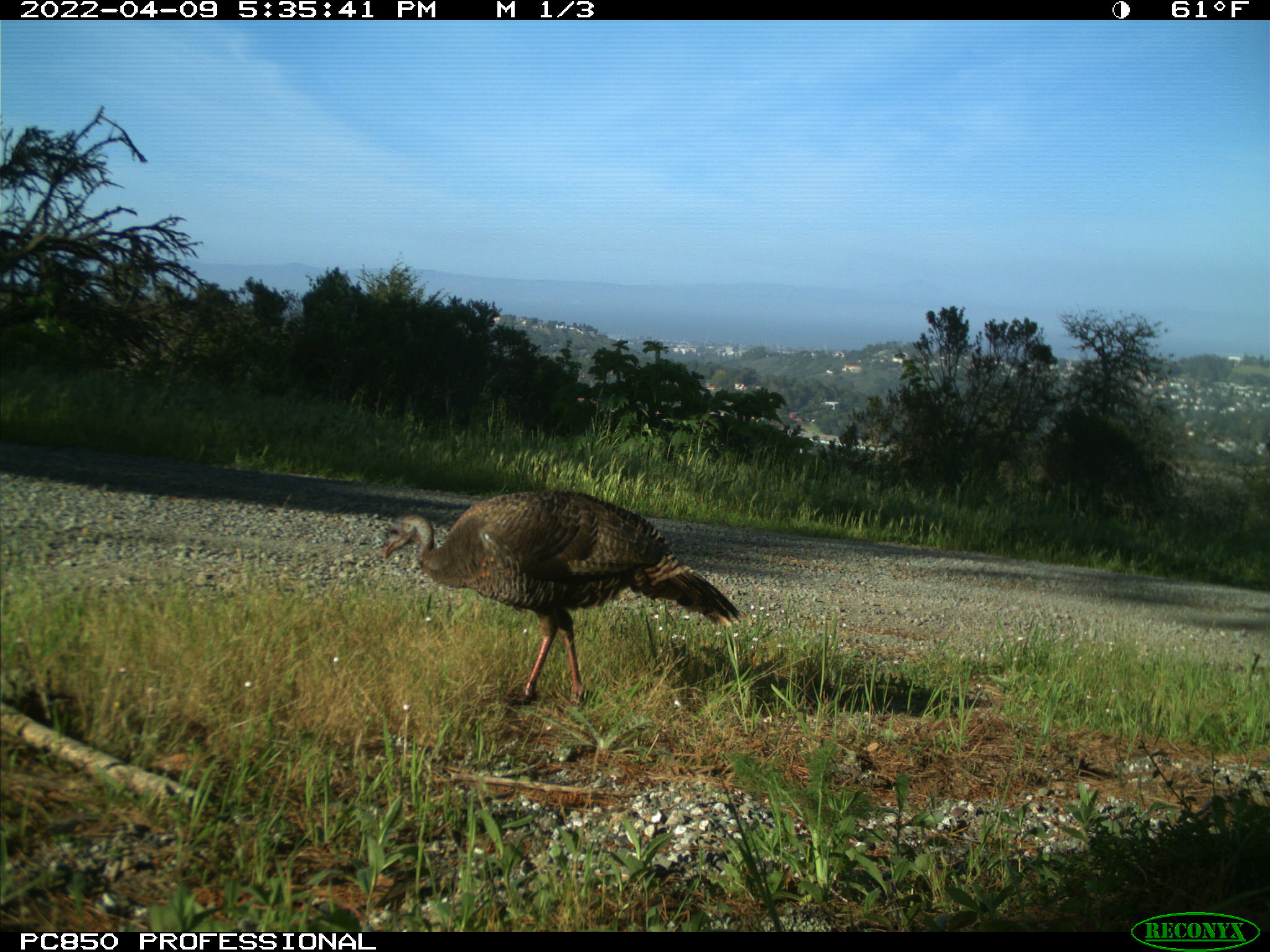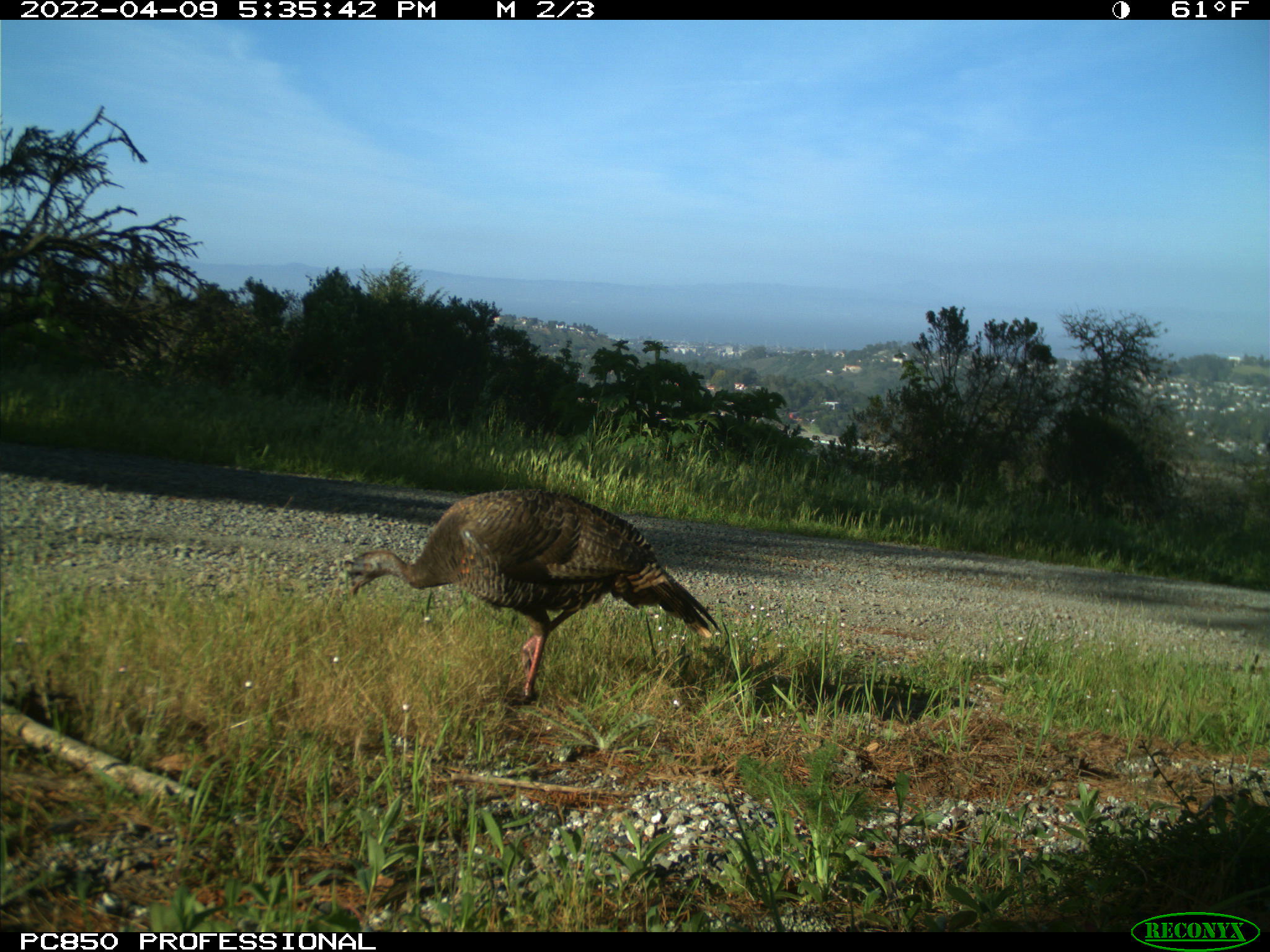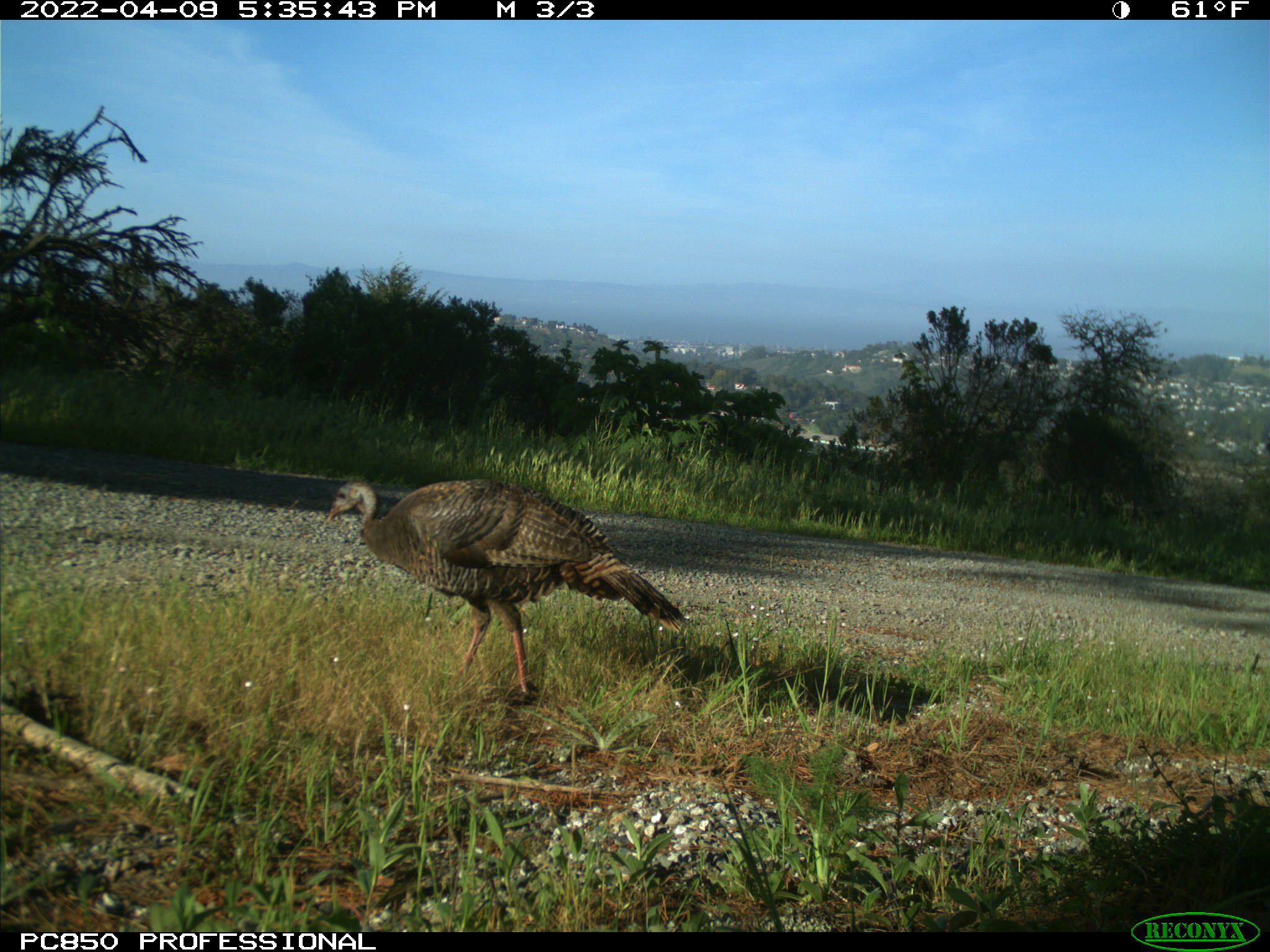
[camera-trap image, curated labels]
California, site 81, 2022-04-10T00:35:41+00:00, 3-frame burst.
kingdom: Animalia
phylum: Chordata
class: Aves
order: Galliformes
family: Phasianidae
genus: Meleagris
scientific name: Meleagris gallopavo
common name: turkey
Turkey (Meleagris gallopavo).